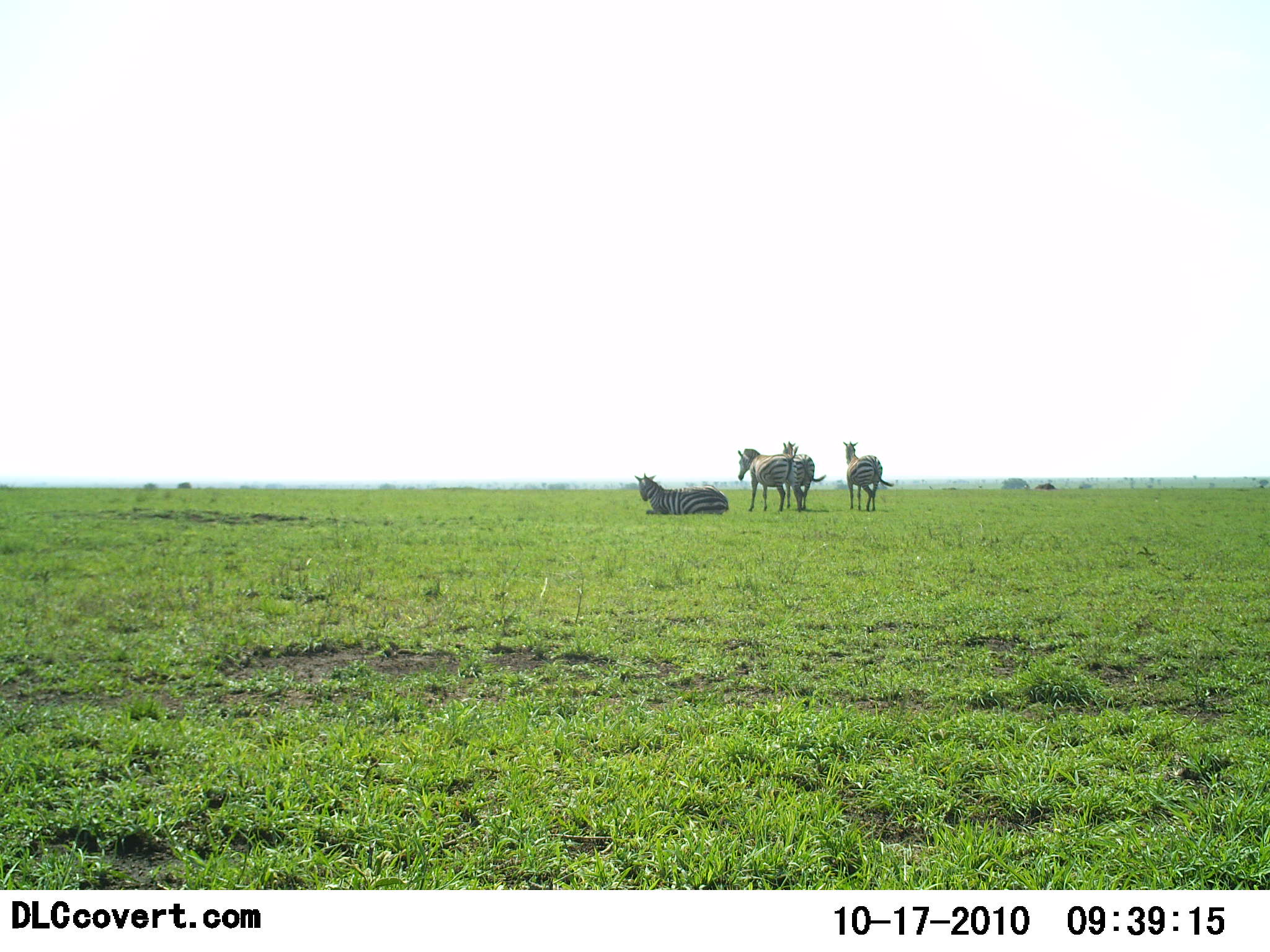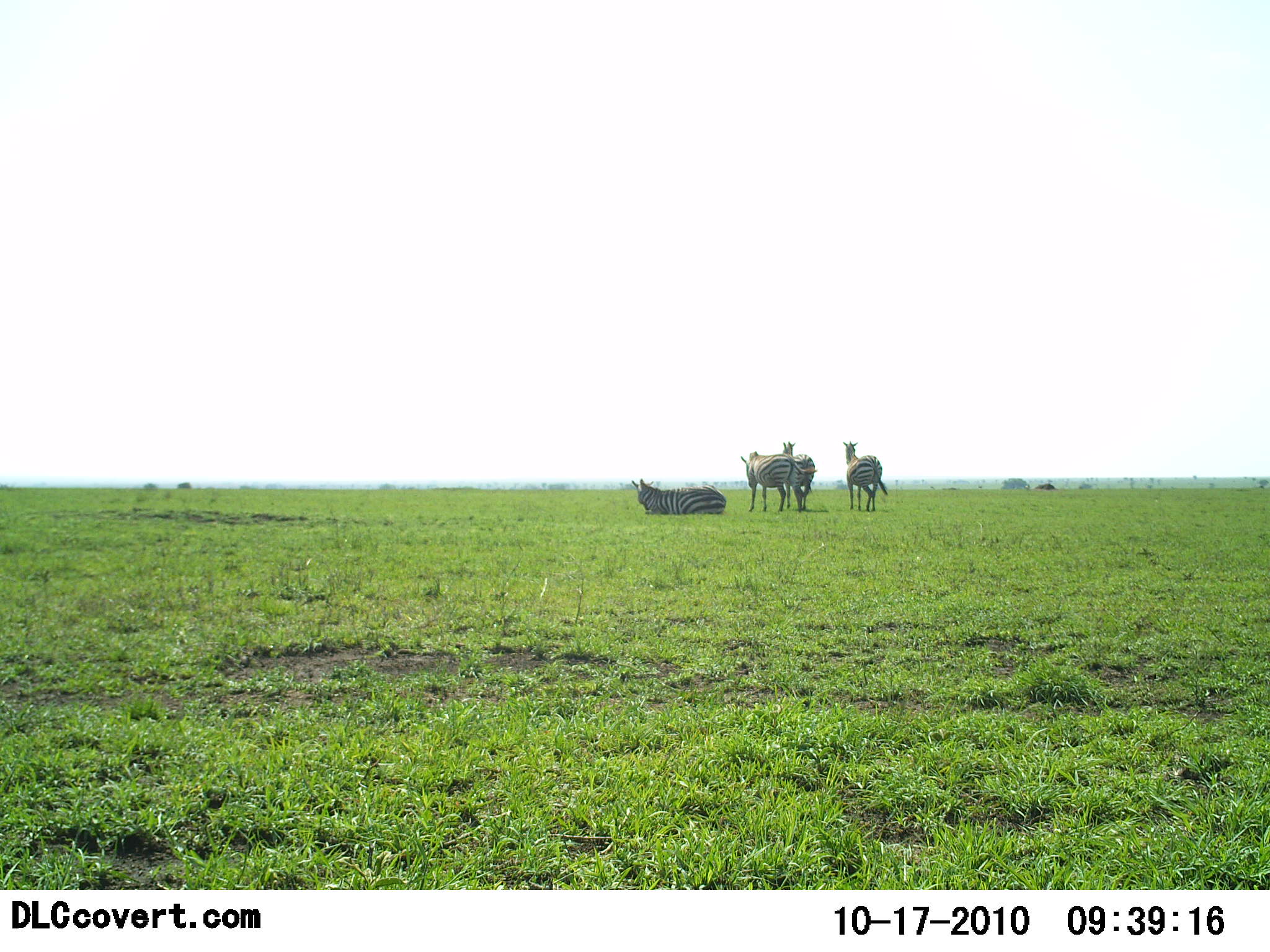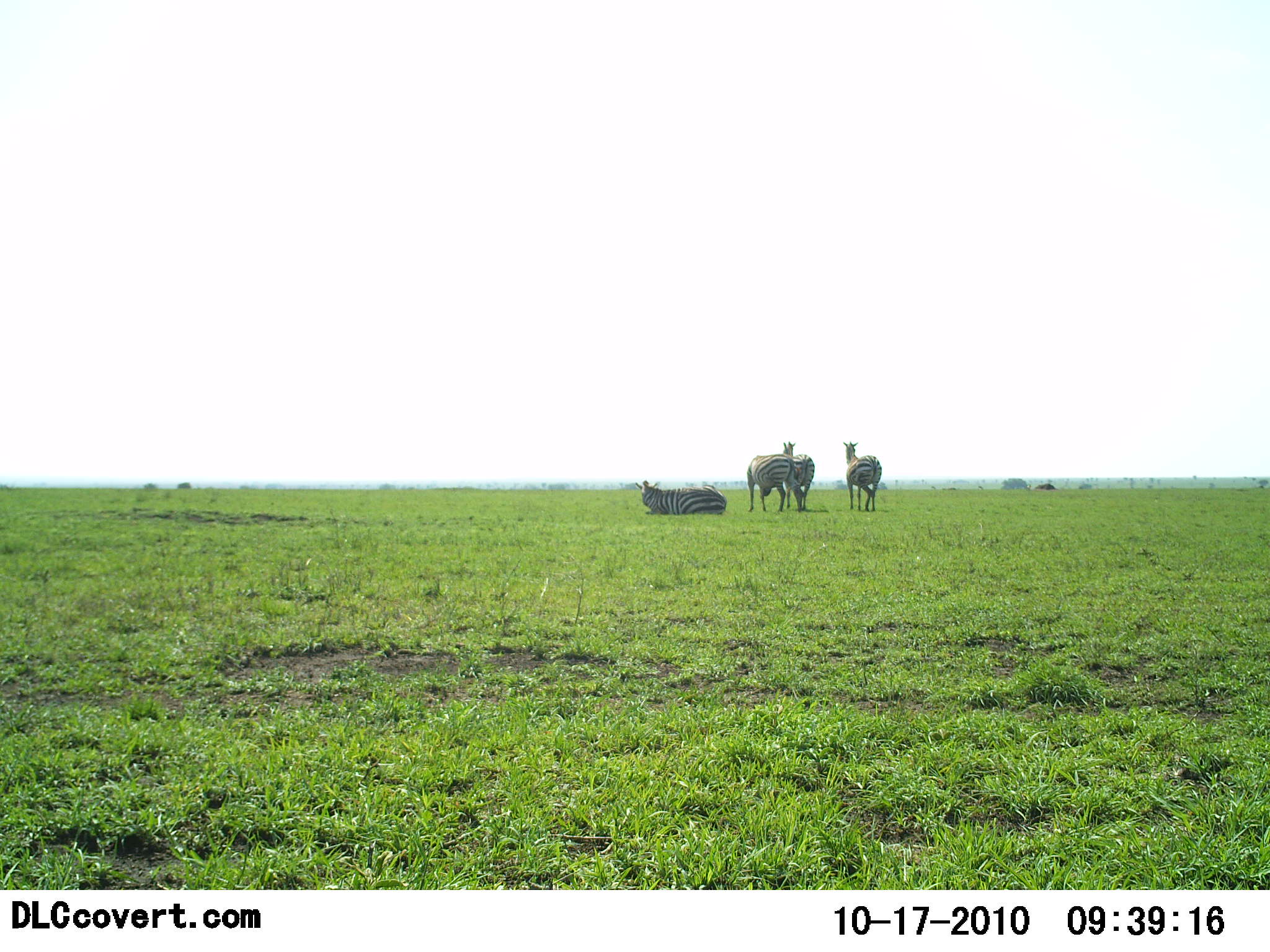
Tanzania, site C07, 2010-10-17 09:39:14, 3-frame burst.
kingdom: Animalia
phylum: Chordata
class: Mammalia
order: Perissodactyla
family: Equidae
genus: Equus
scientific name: Equus quagga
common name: plains zebra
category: zebra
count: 4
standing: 75%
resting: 100%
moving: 0%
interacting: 0%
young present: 0%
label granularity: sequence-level